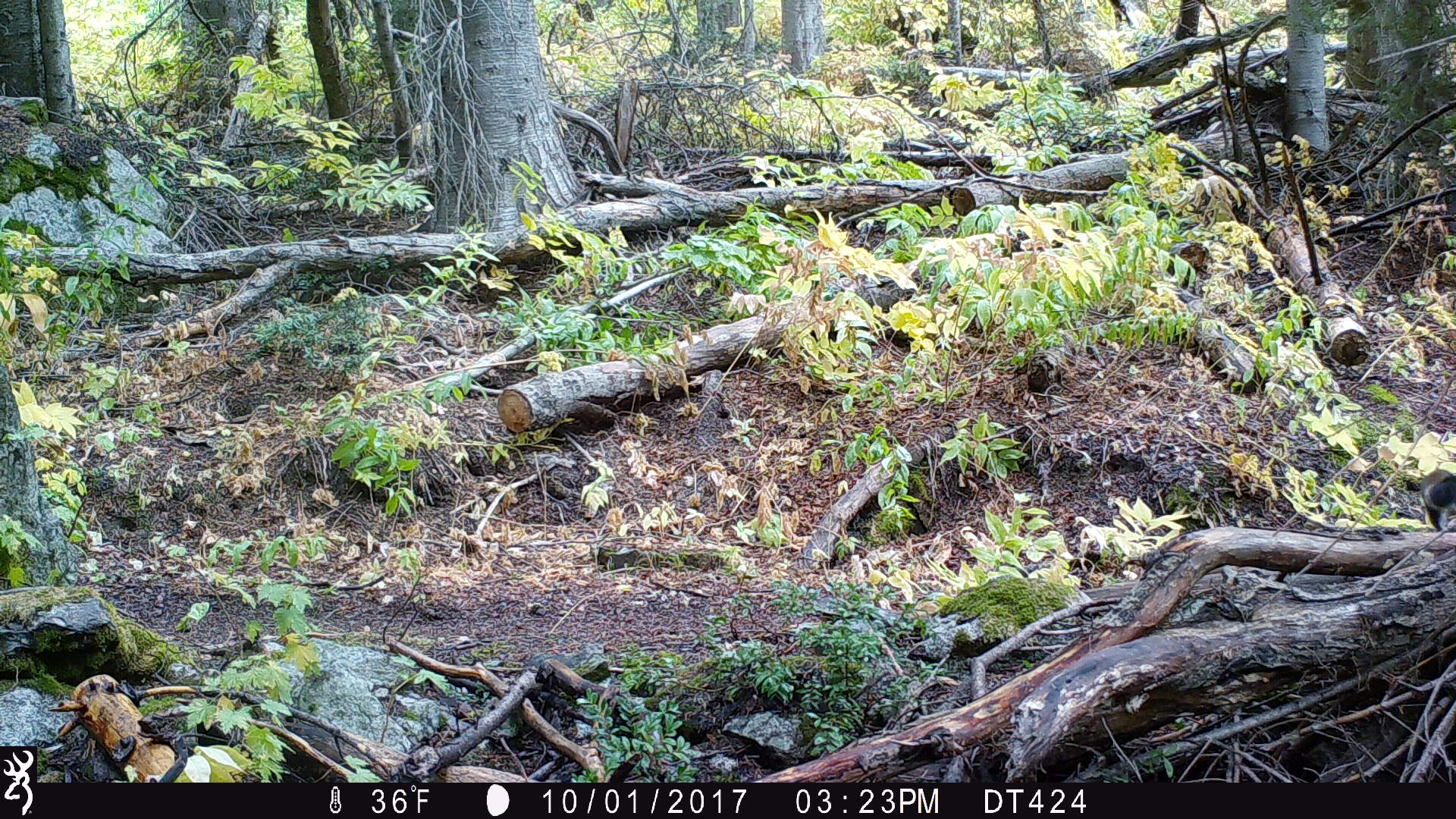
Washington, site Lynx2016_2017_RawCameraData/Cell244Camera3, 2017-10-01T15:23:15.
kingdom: Animalia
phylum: Chordata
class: Mammalia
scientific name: Mammalia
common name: small mammal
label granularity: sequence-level